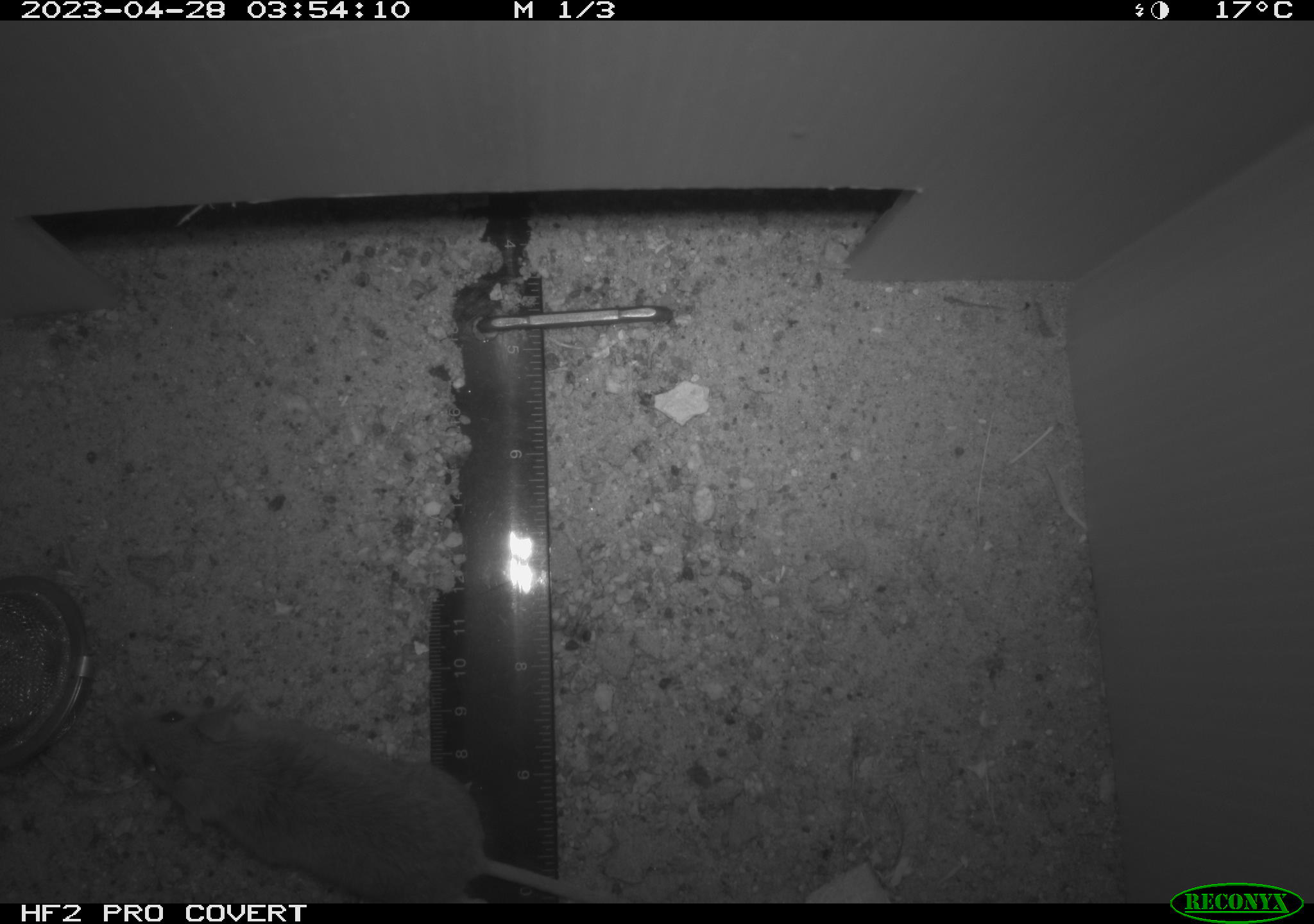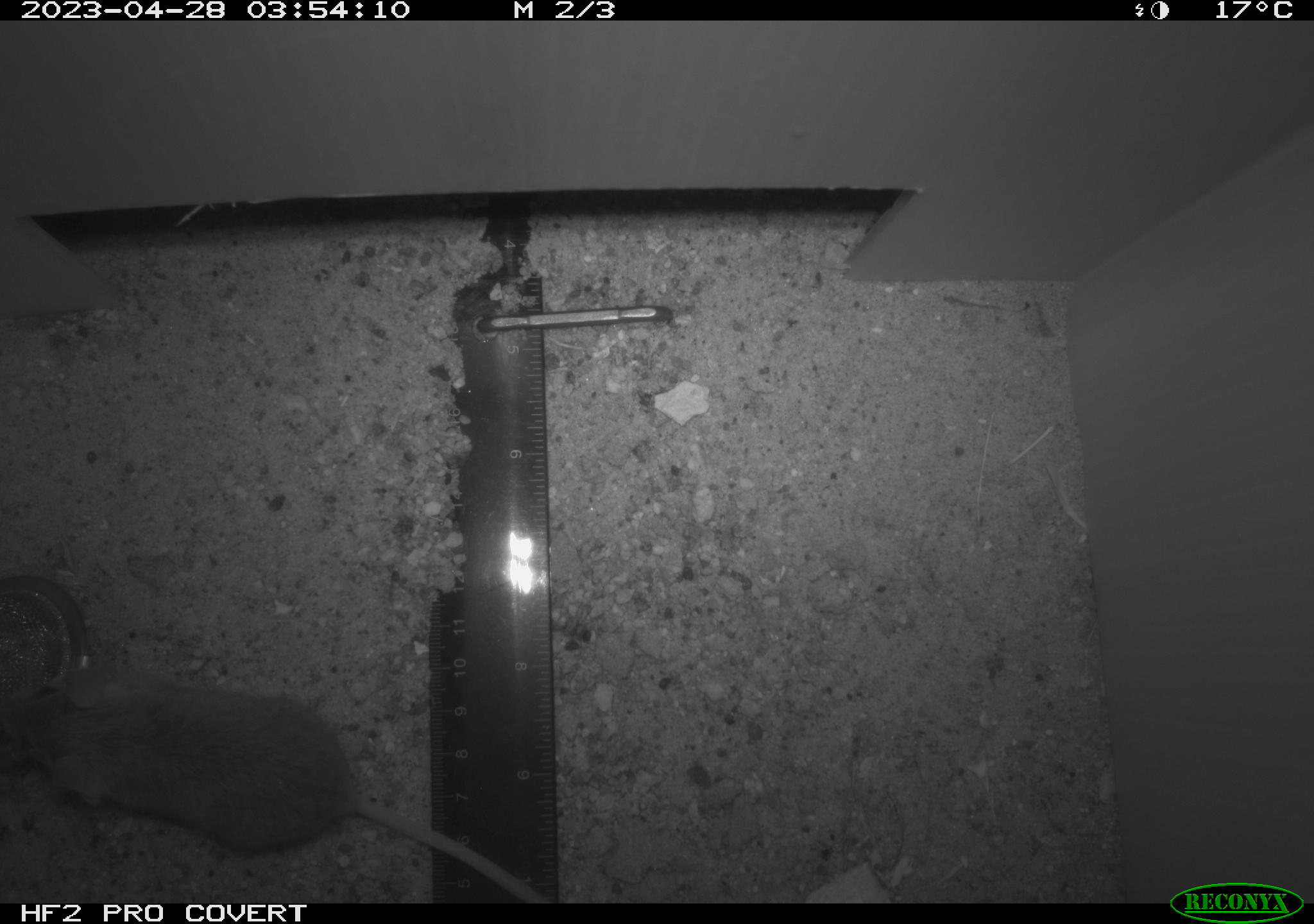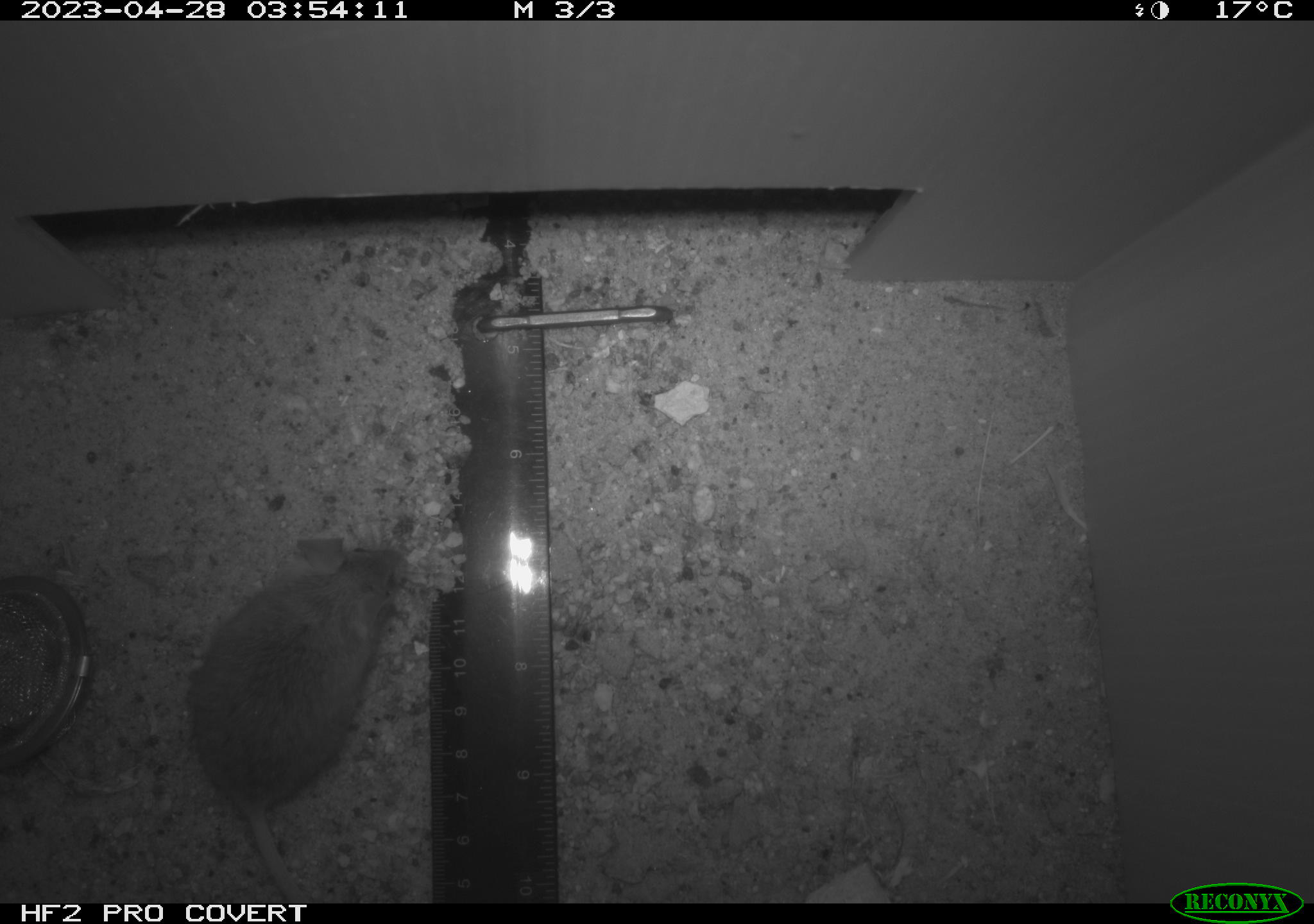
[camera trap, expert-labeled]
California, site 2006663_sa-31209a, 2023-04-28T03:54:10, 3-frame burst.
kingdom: Animalia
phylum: Chordata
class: Mammalia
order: Rodentia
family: Cricetidae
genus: Peromyscus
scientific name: Peromyscus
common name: deer mice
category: peromyscus species